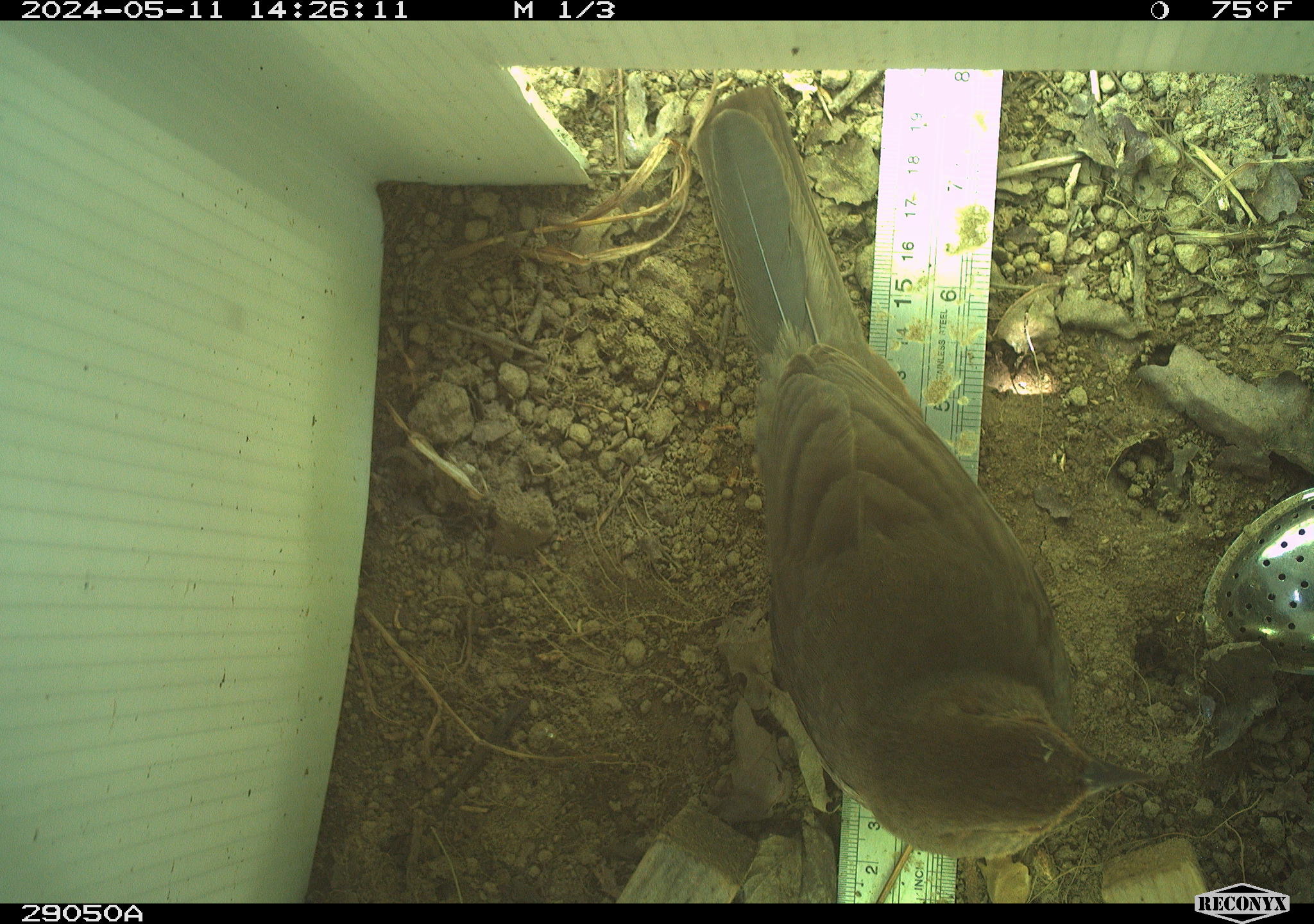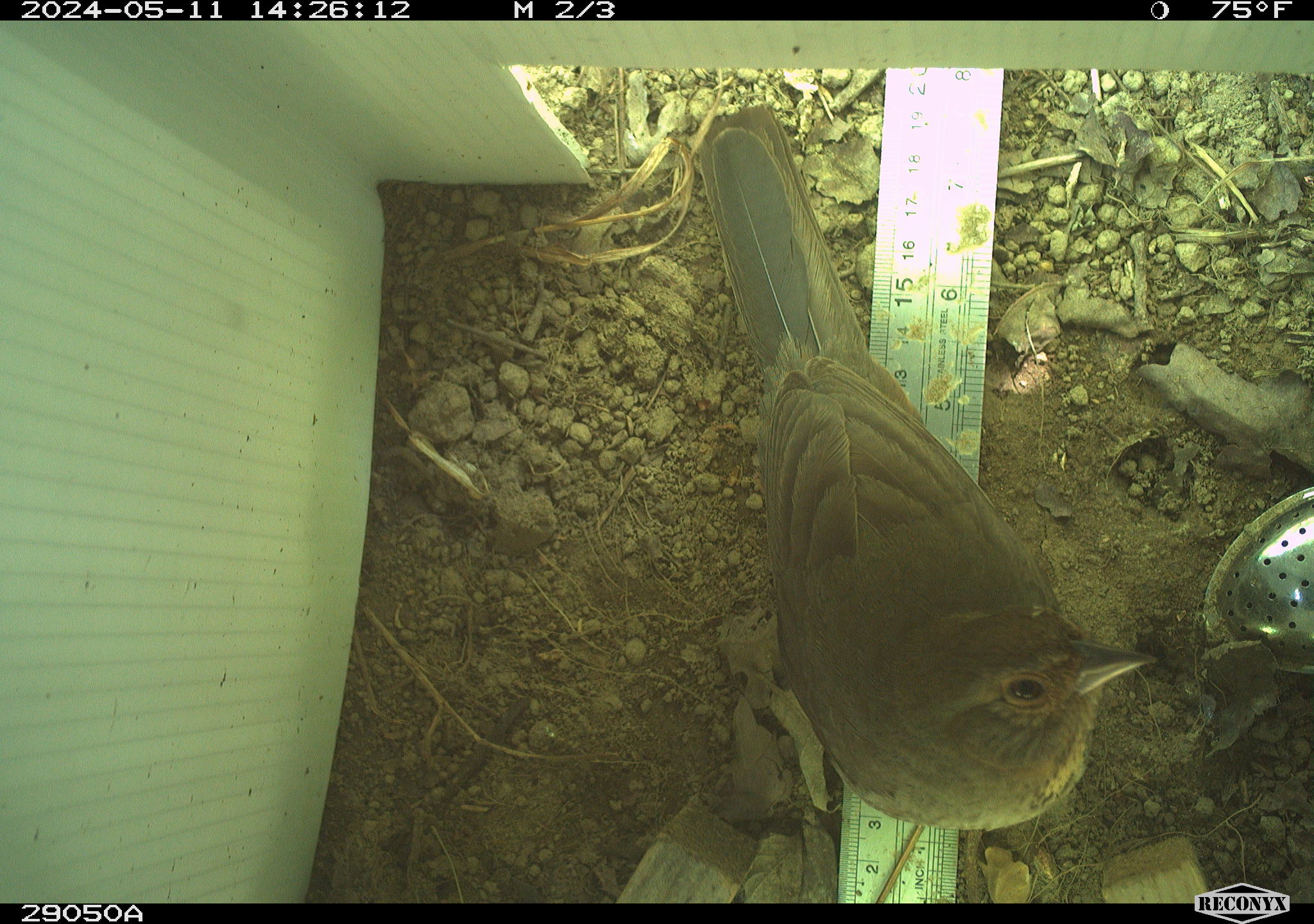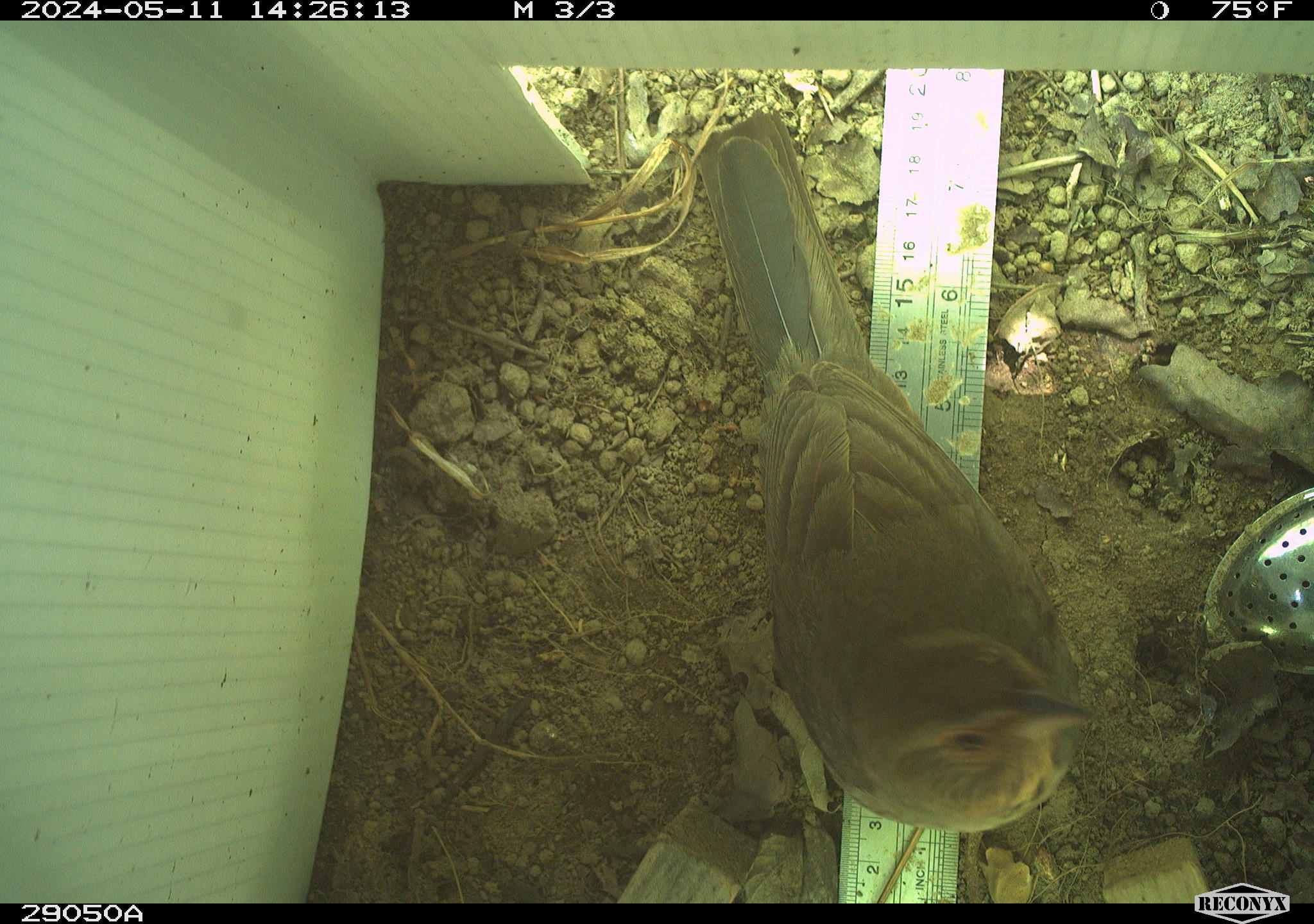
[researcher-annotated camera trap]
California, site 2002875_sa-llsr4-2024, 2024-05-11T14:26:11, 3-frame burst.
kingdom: Animalia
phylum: Chordata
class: Aves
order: Passeriformes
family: Passerellidae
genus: Melozone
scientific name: Melozone crissalis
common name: california towhee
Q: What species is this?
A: California towhee (Melozone crissalis).